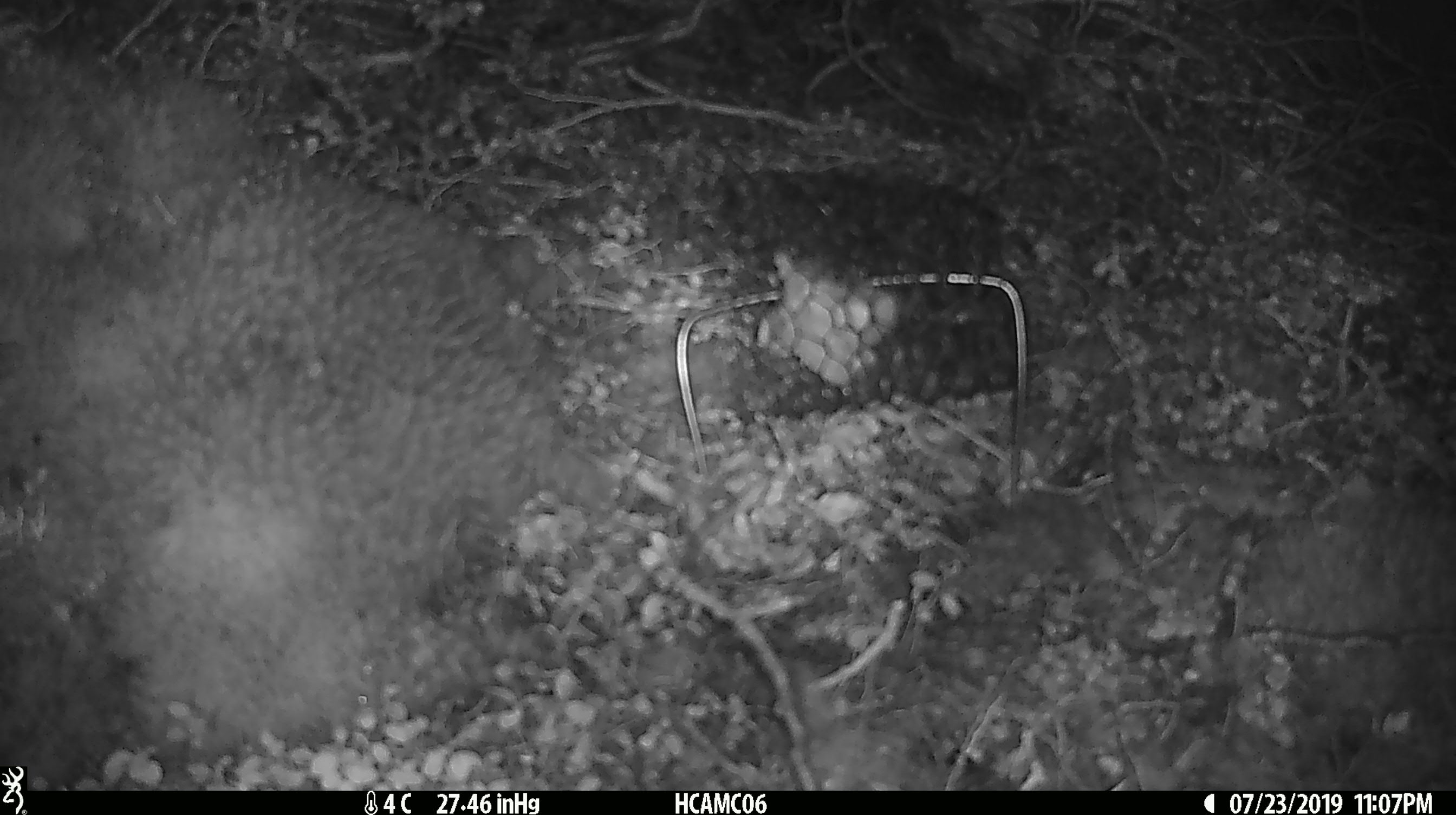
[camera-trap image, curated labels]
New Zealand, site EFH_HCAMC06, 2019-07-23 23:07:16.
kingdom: Animalia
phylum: Chordata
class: Mammalia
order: Rodentia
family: Muridae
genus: Mus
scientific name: Mus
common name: mouse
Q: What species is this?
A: Mouse (Mus).